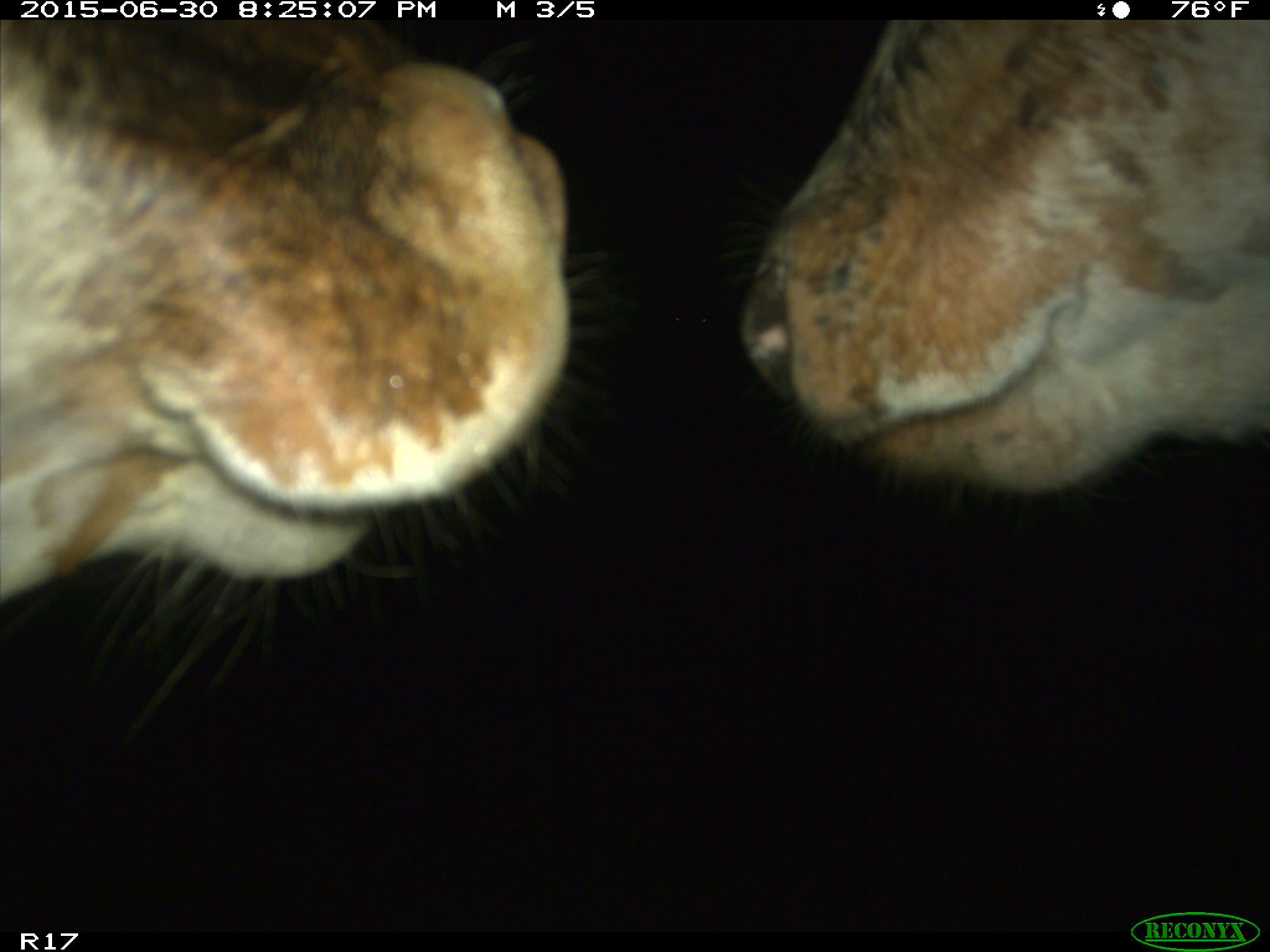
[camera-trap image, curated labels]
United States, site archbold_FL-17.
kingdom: Animalia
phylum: Chordata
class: Mammalia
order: Artiodactyla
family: Bovidae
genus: Bos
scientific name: Bos taurus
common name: domestic cow